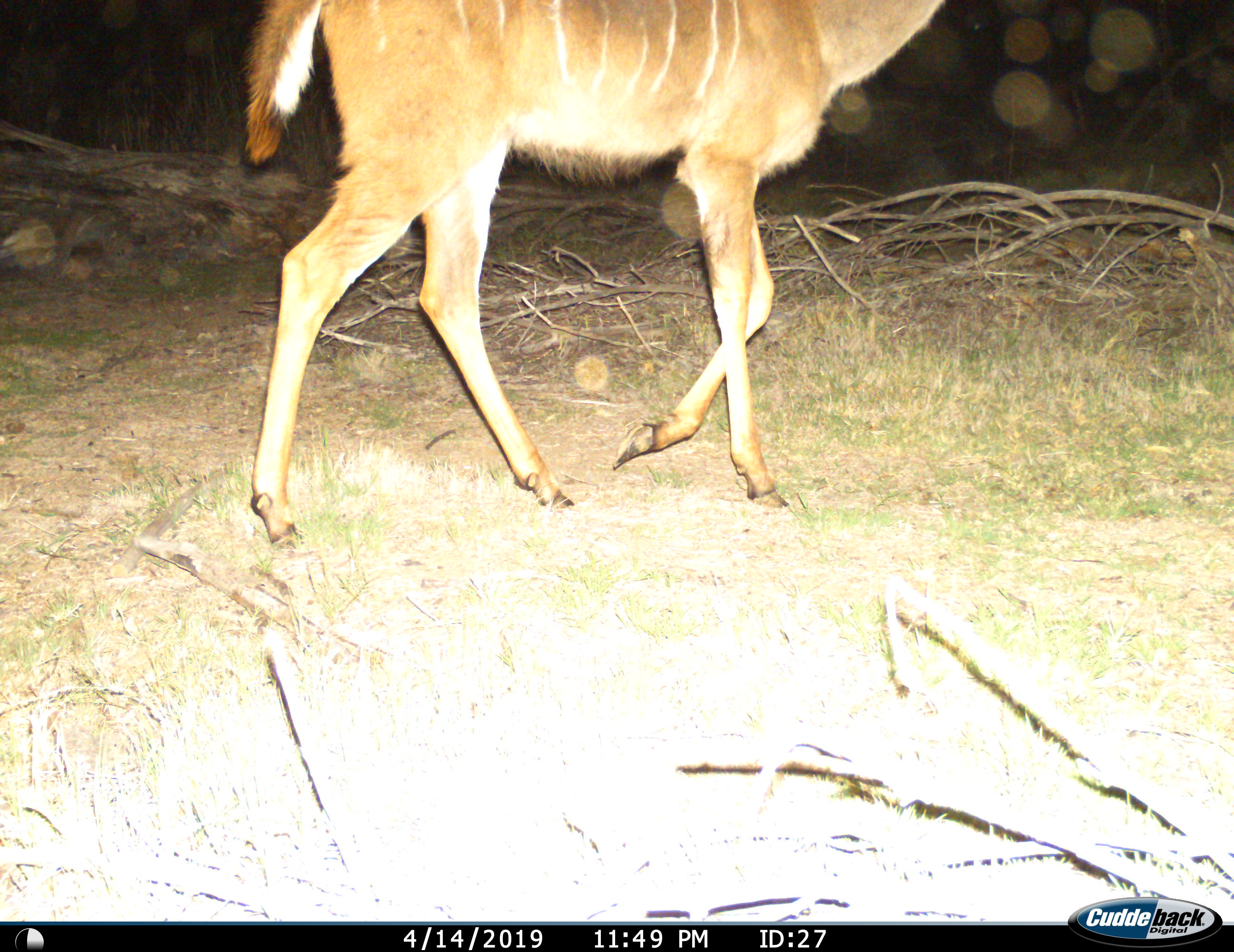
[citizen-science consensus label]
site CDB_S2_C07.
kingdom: Animalia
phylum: Chordata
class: Mammalia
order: Artiodactyla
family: Bovidae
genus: Tragelaphus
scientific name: Tragelaphus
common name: kudu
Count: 1.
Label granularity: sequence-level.